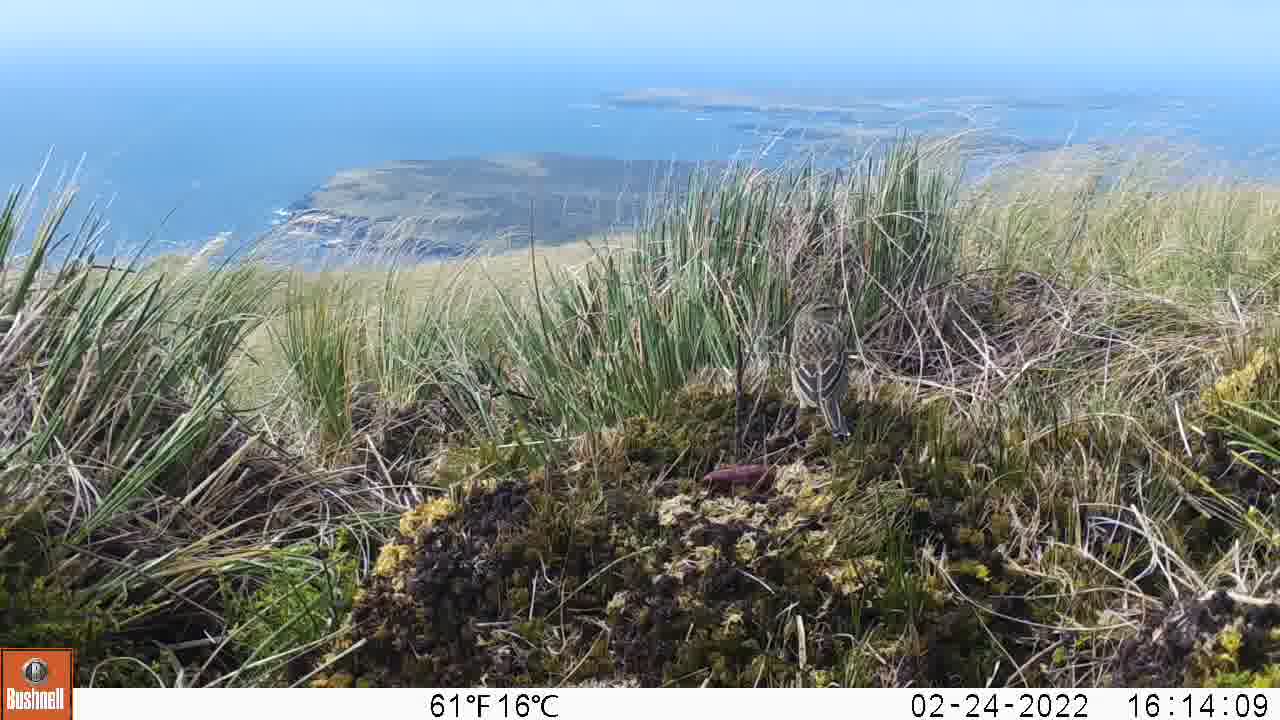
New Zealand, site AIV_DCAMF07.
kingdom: Animalia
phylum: Chordata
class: Aves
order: Passeriformes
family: Motacillidae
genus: Anthus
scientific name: Anthus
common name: pipit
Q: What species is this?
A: Pipit (Anthus).